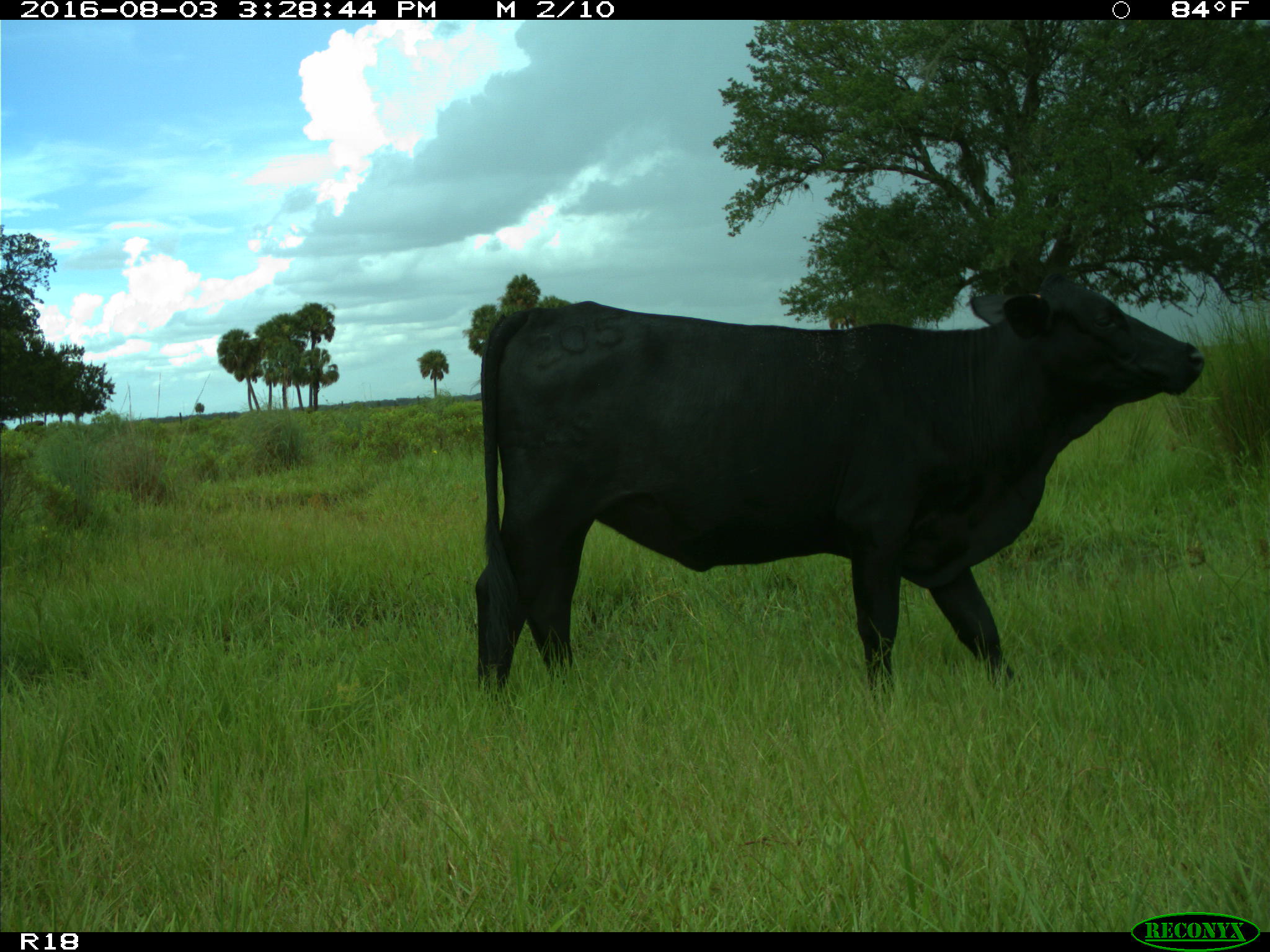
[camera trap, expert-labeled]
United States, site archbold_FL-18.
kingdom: Animalia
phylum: Chordata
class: Mammalia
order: Artiodactyla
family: Bovidae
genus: Bos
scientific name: Bos taurus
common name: domestic cow